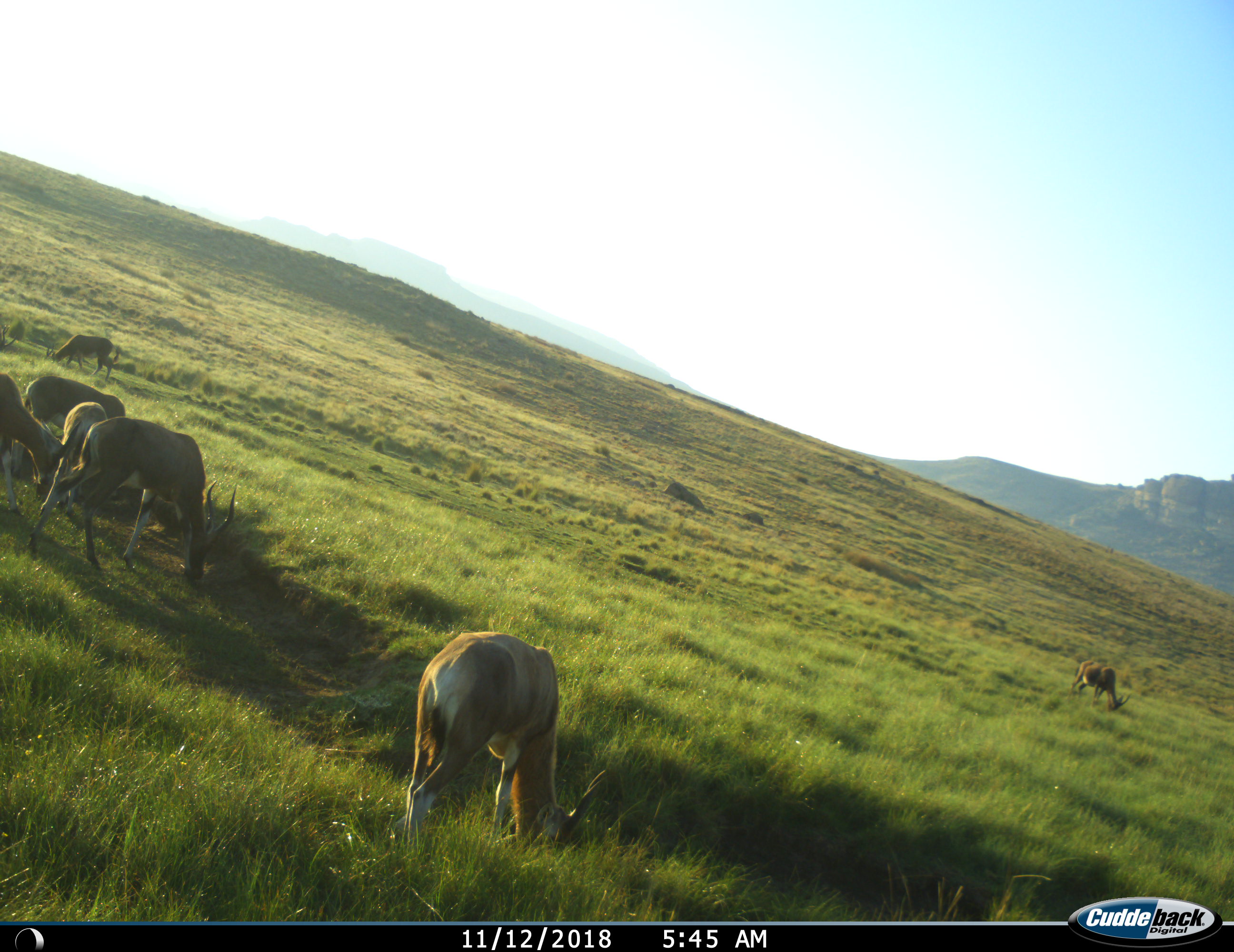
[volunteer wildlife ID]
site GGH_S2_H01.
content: unidentified animal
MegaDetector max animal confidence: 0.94